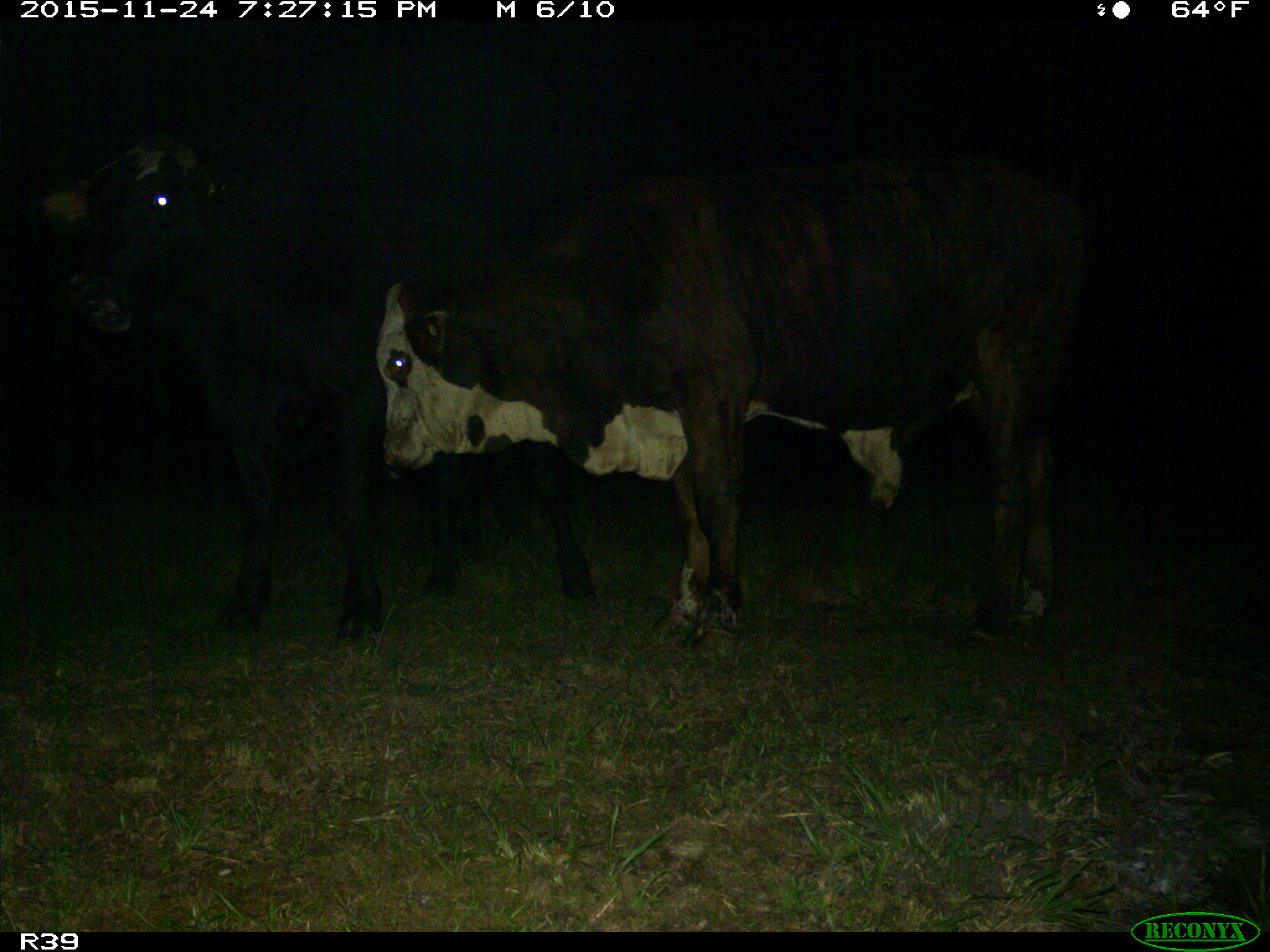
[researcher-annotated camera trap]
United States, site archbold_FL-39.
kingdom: Animalia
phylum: Chordata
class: Mammalia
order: Artiodactyla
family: Bovidae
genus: Bos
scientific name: Bos taurus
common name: domestic cow